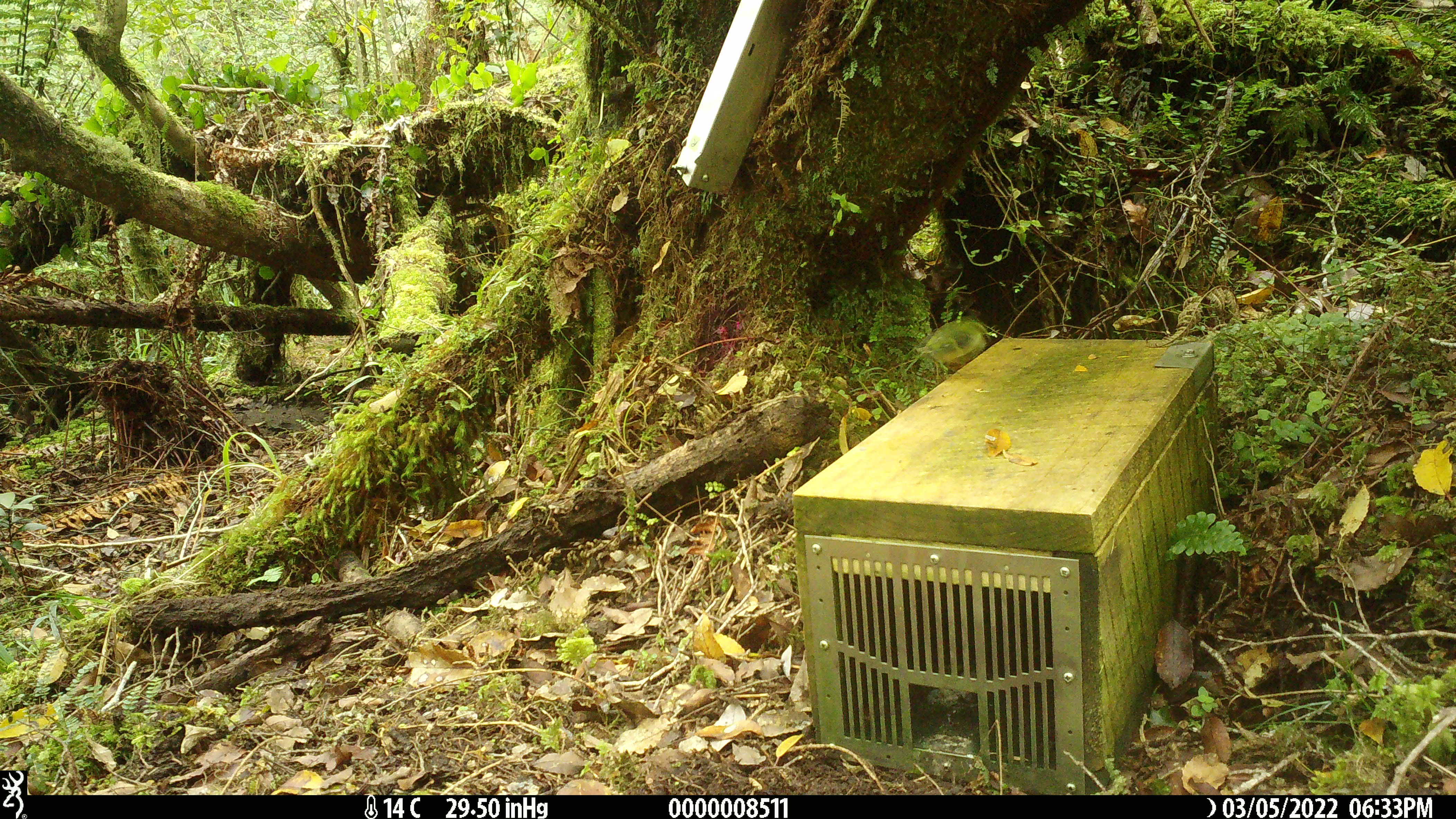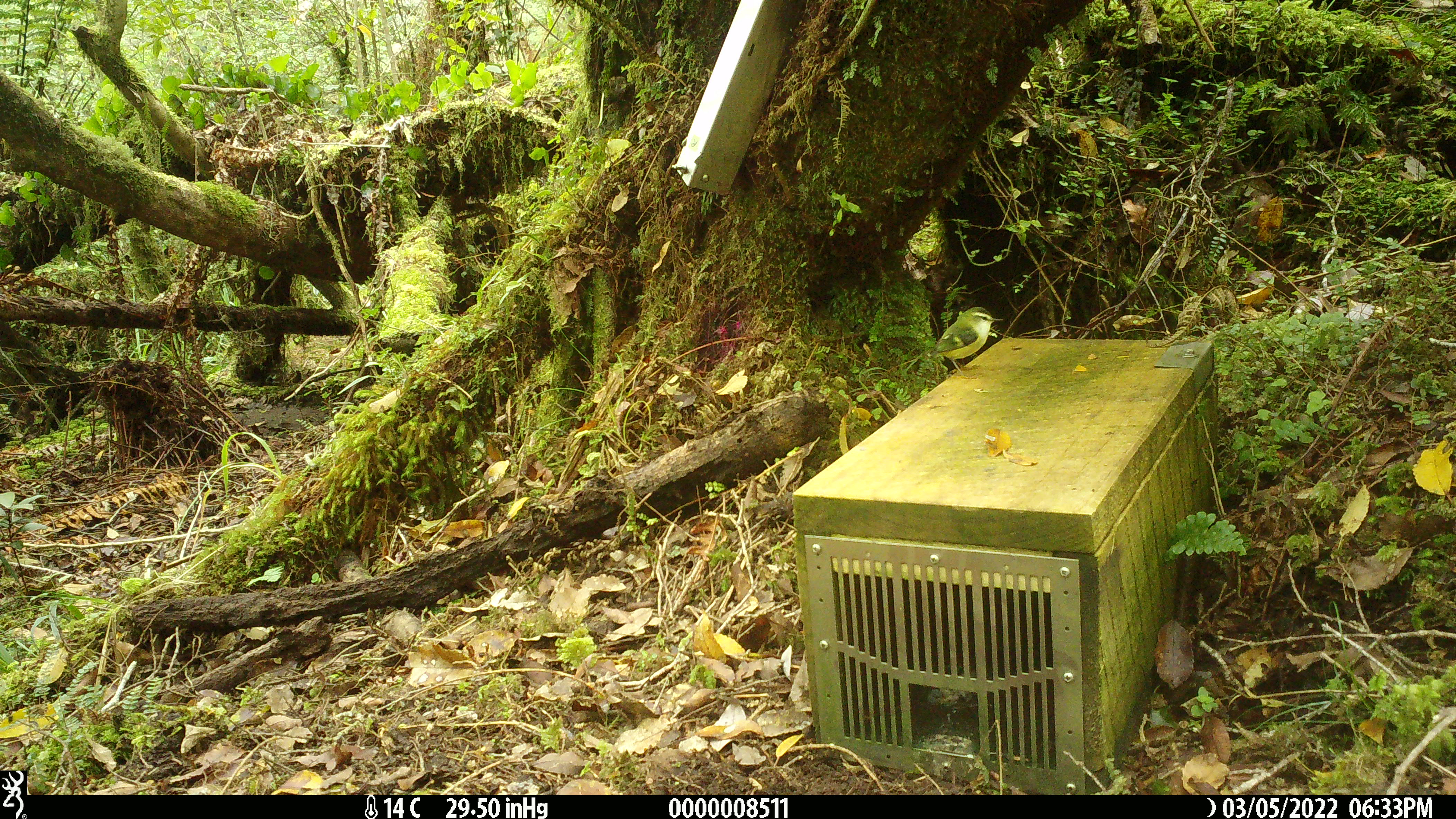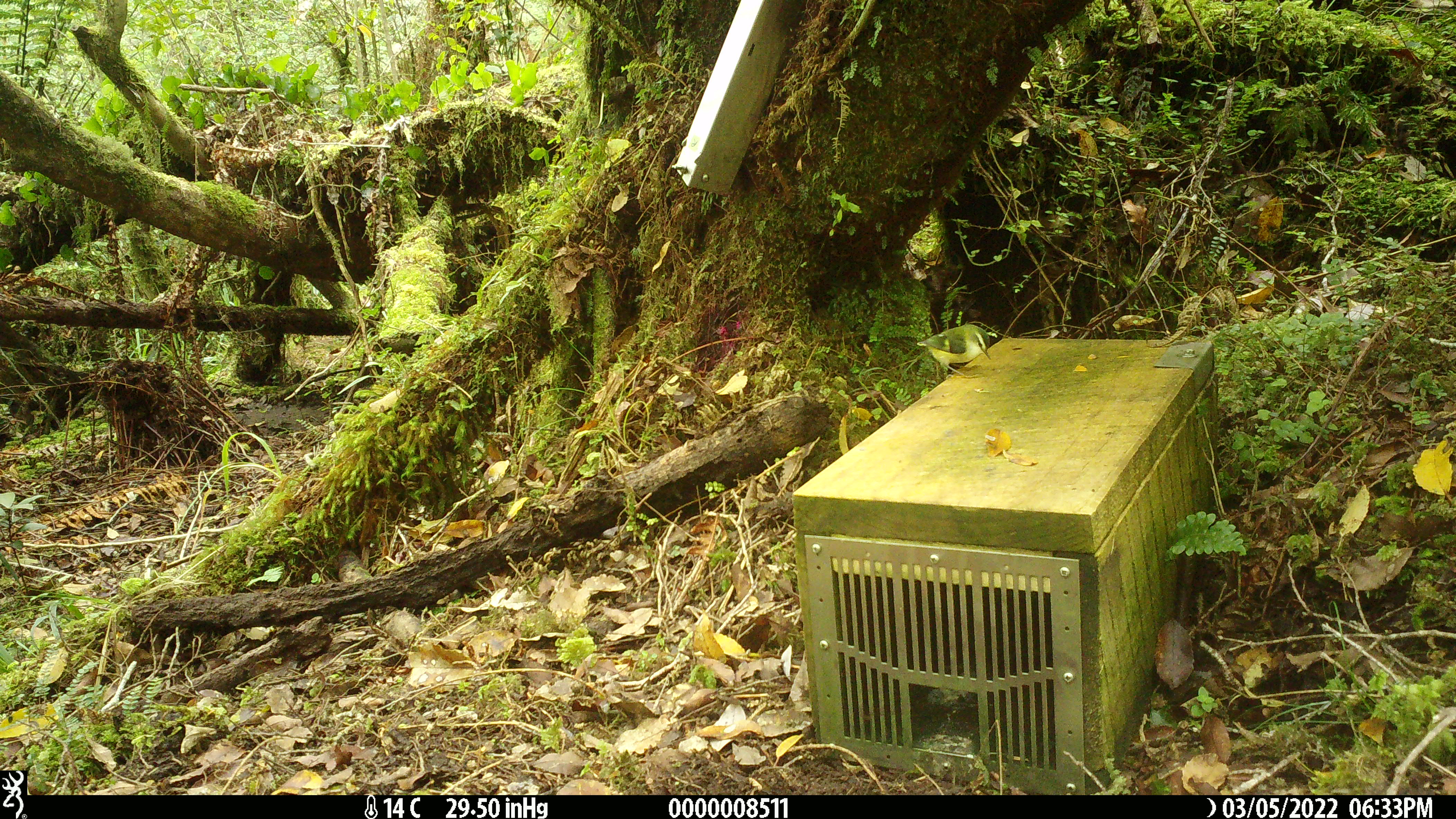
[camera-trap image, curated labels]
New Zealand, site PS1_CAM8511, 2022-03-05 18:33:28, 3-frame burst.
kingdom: Animalia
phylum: Chordata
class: Aves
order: Passeriformes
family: Acanthisittidae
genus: Acanthisitta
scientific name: Acanthisitta chloris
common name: rifleman